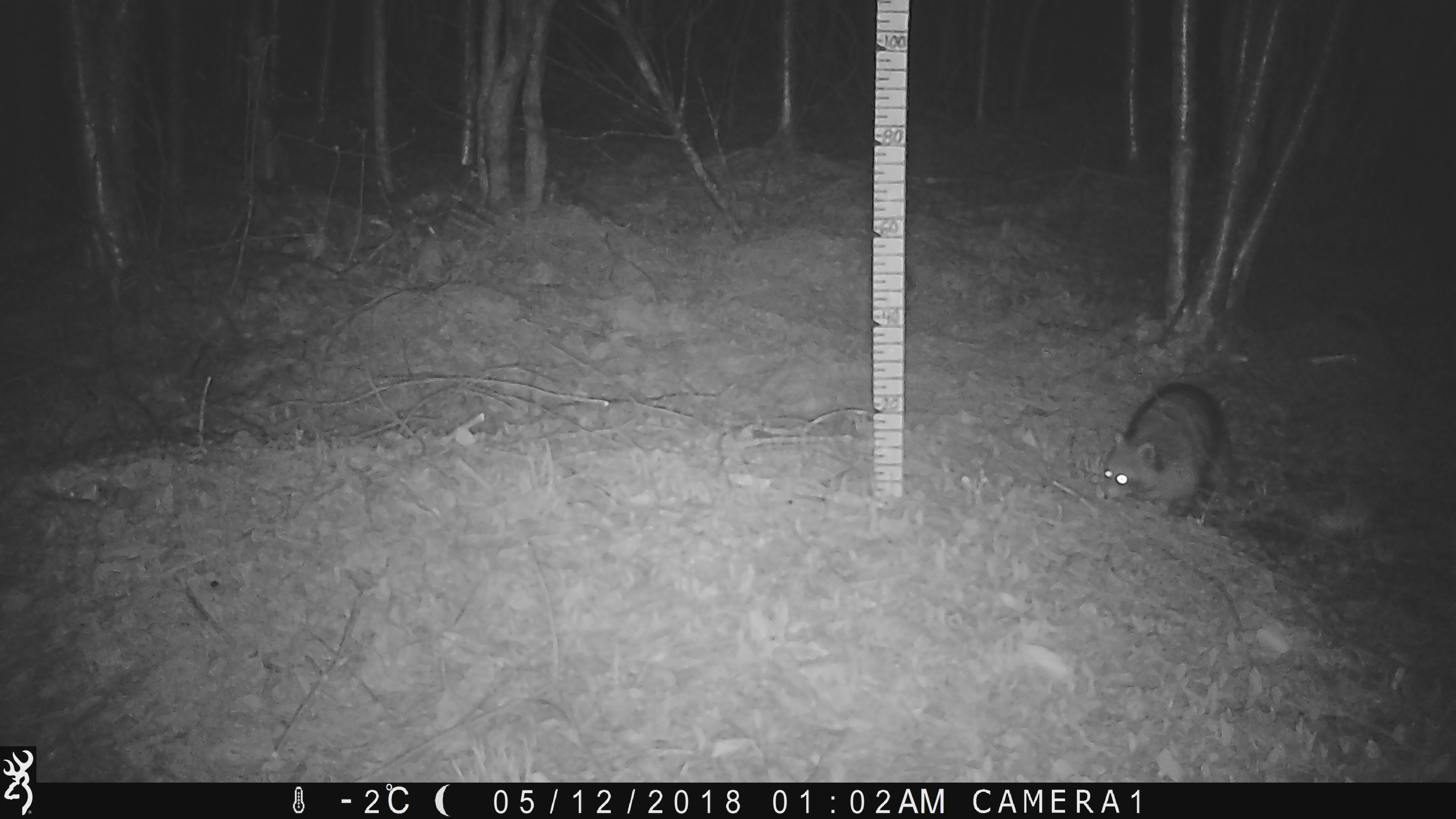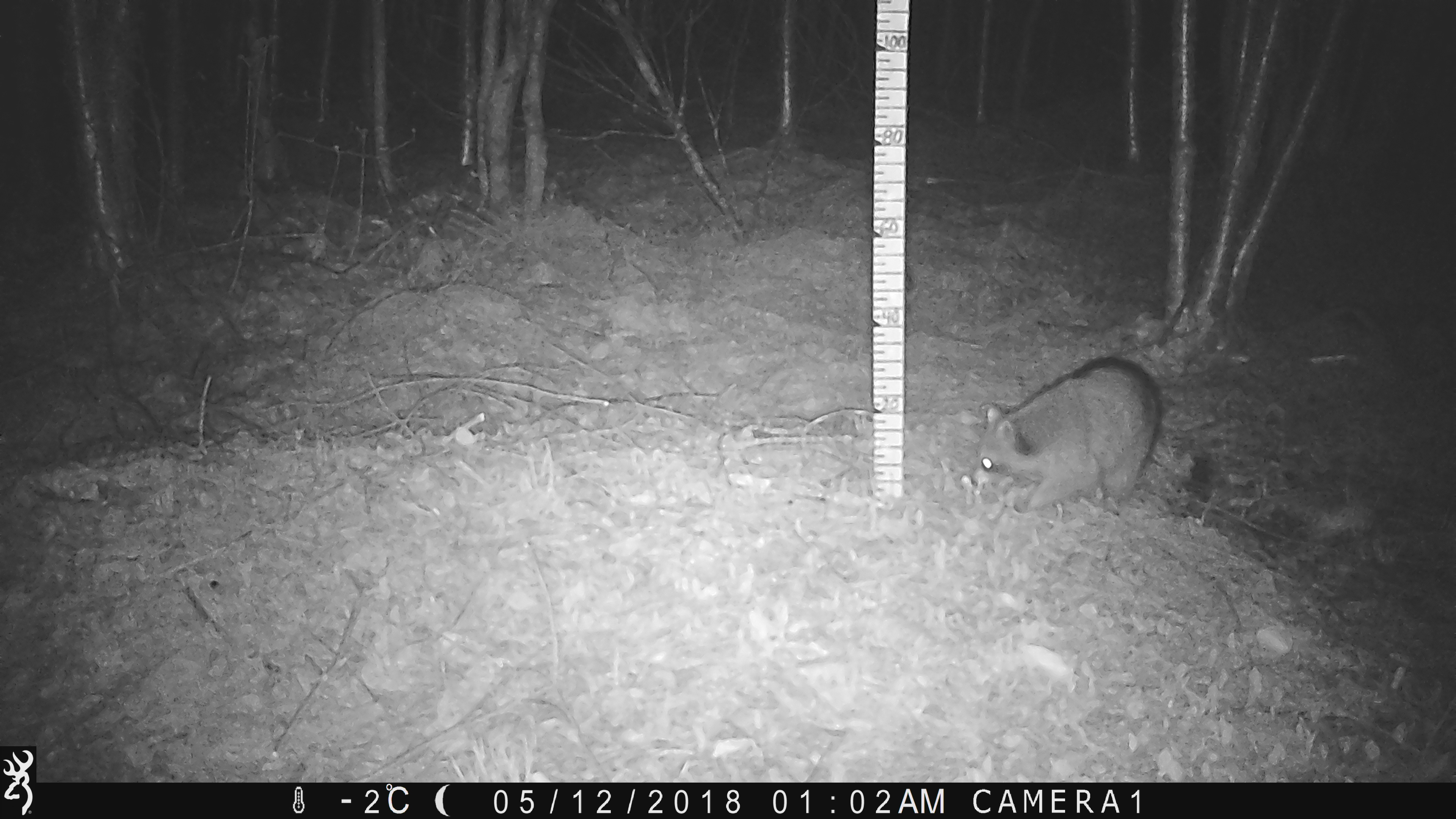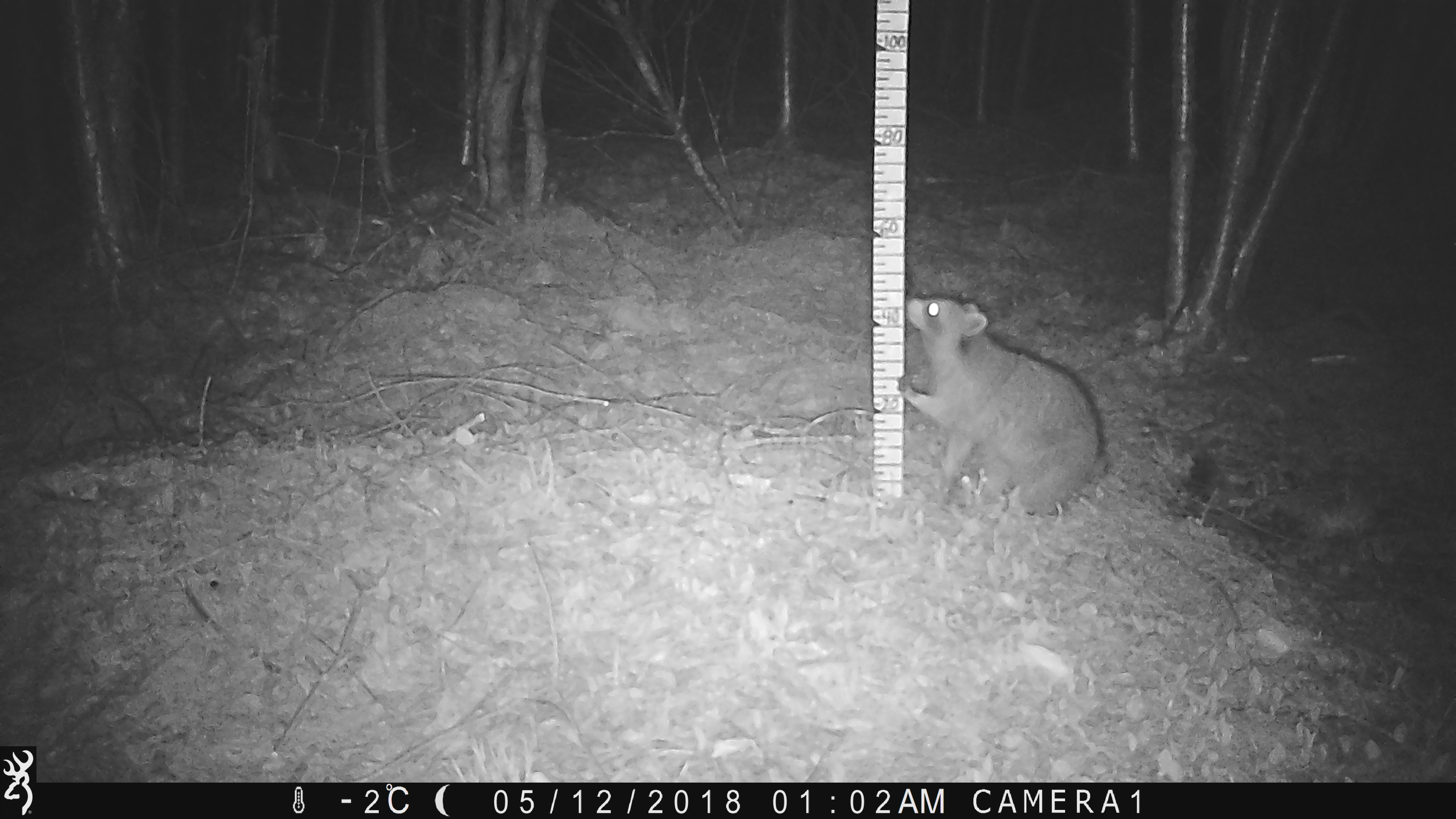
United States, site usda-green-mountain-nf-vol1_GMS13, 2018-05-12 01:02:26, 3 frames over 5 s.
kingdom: Animalia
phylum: Chordata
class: Mammalia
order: Carnivora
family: Procyonidae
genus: Procyon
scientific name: Procyon lotor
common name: raccoon